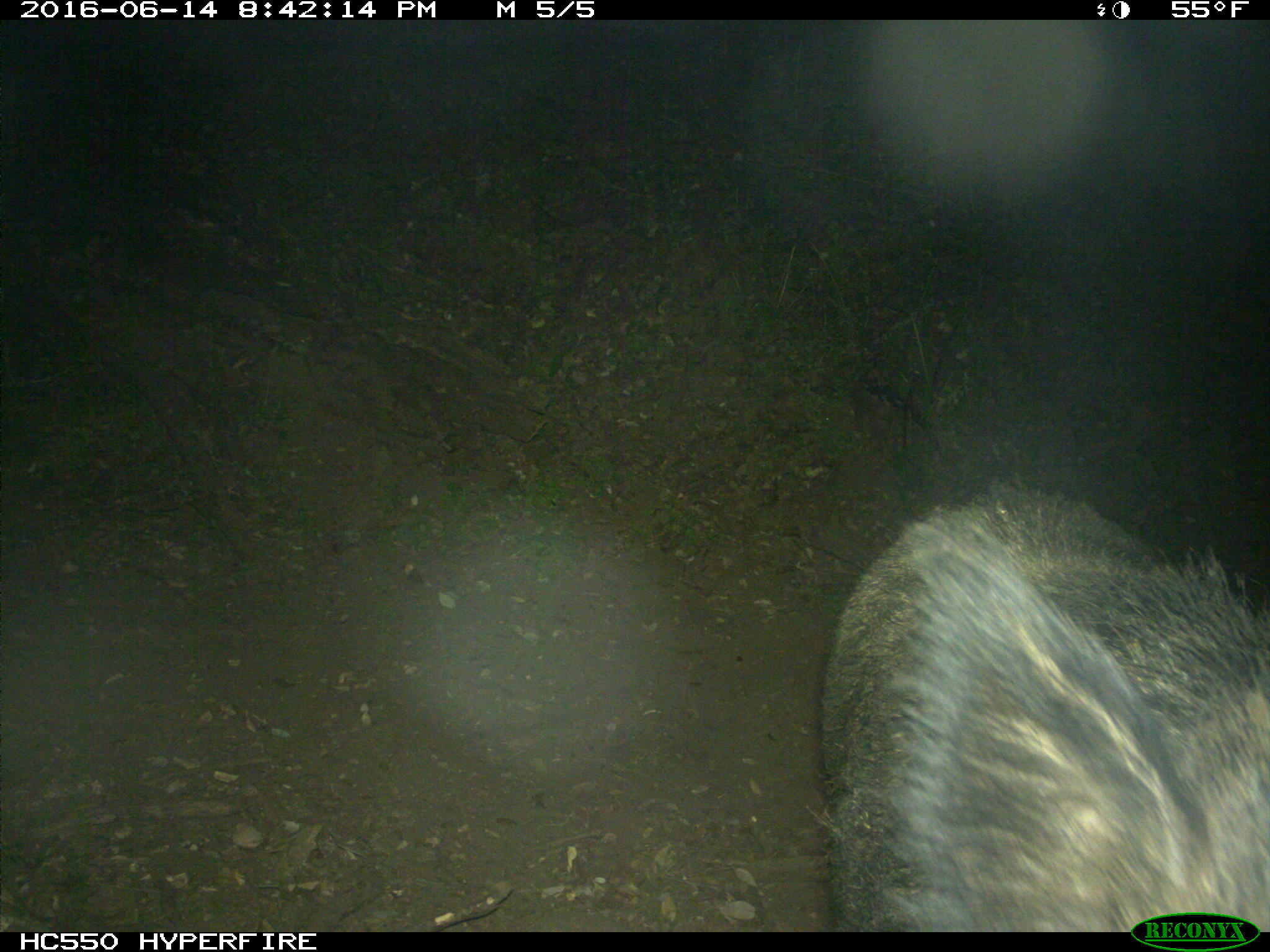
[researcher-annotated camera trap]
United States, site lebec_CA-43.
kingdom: Animalia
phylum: Chordata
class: Mammalia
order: Artiodactyla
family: Suidae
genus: Sus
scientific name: Sus scrofa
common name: wild boar